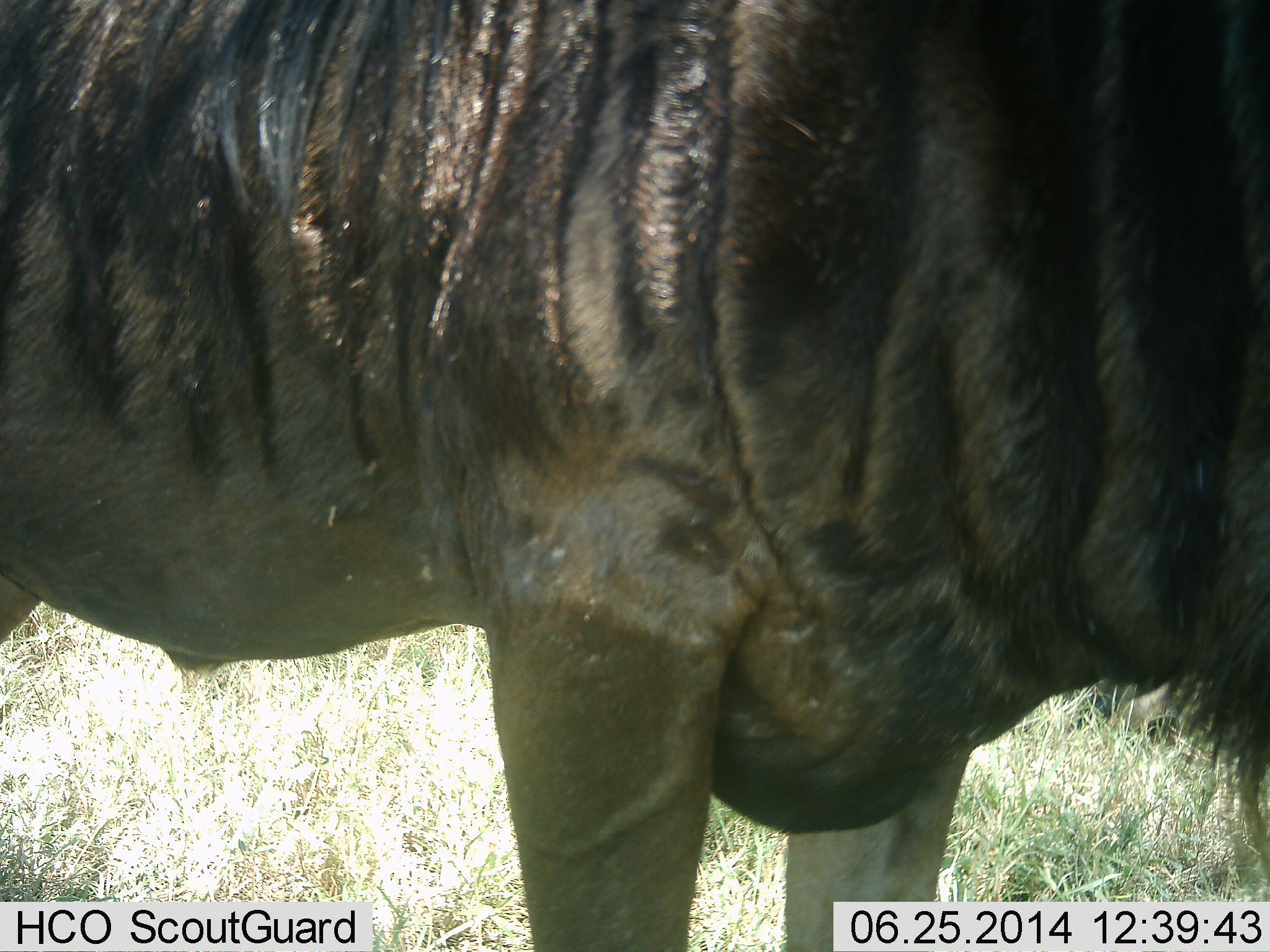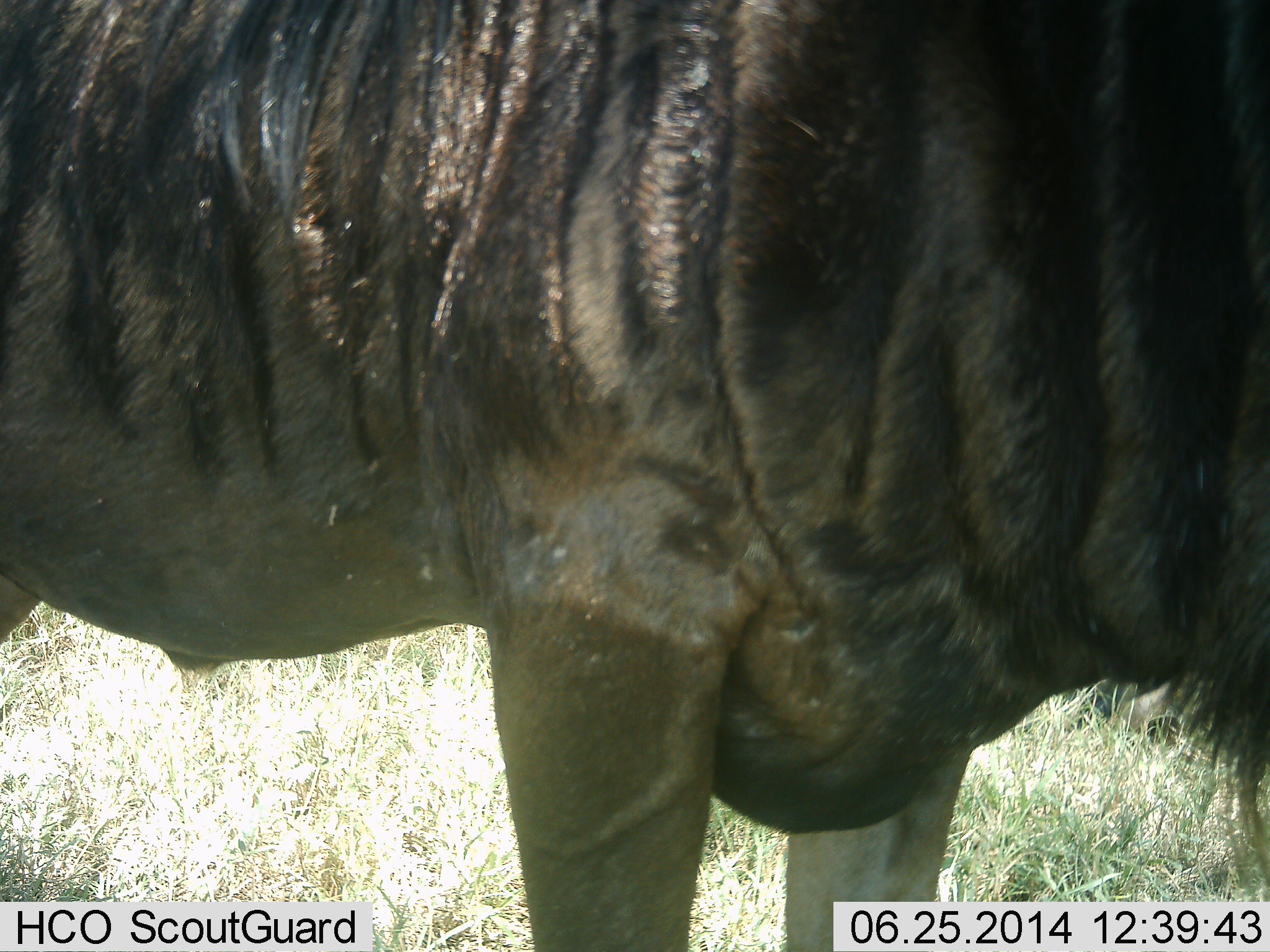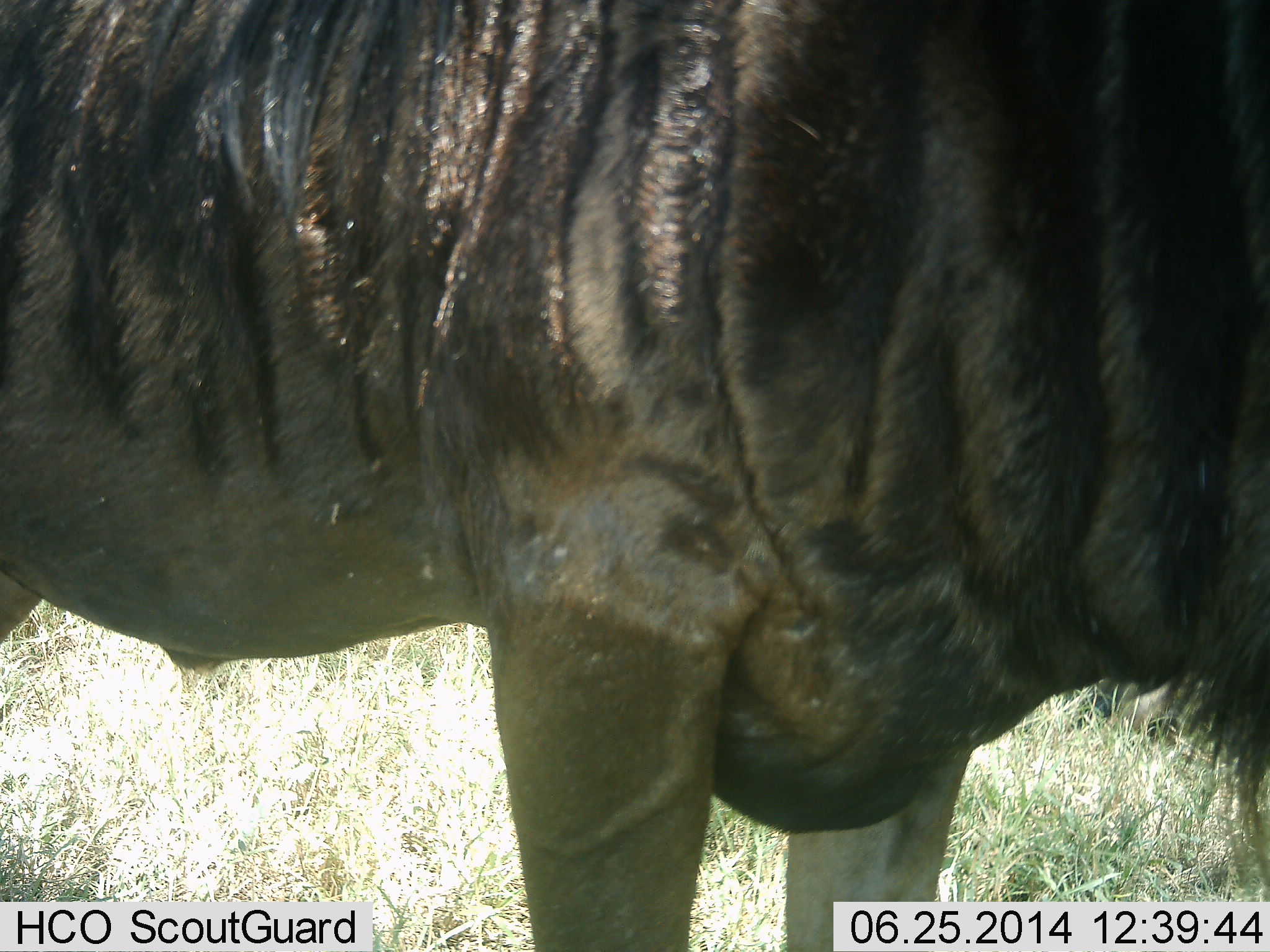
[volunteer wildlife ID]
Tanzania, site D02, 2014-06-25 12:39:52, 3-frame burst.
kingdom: Animalia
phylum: Chordata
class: Mammalia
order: Artiodactyla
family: Bovidae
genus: Connochaetes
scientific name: Connochaetes taurinus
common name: blue wildebeest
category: wildebeest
Wildebeest (blue wildebeest) (Connochaetes taurinus), count 1. Behavior (volunteer vote fractions): standing 100%, resting 0%, moving 0%, interacting 0%. Young present (vote fraction): 0%. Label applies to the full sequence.